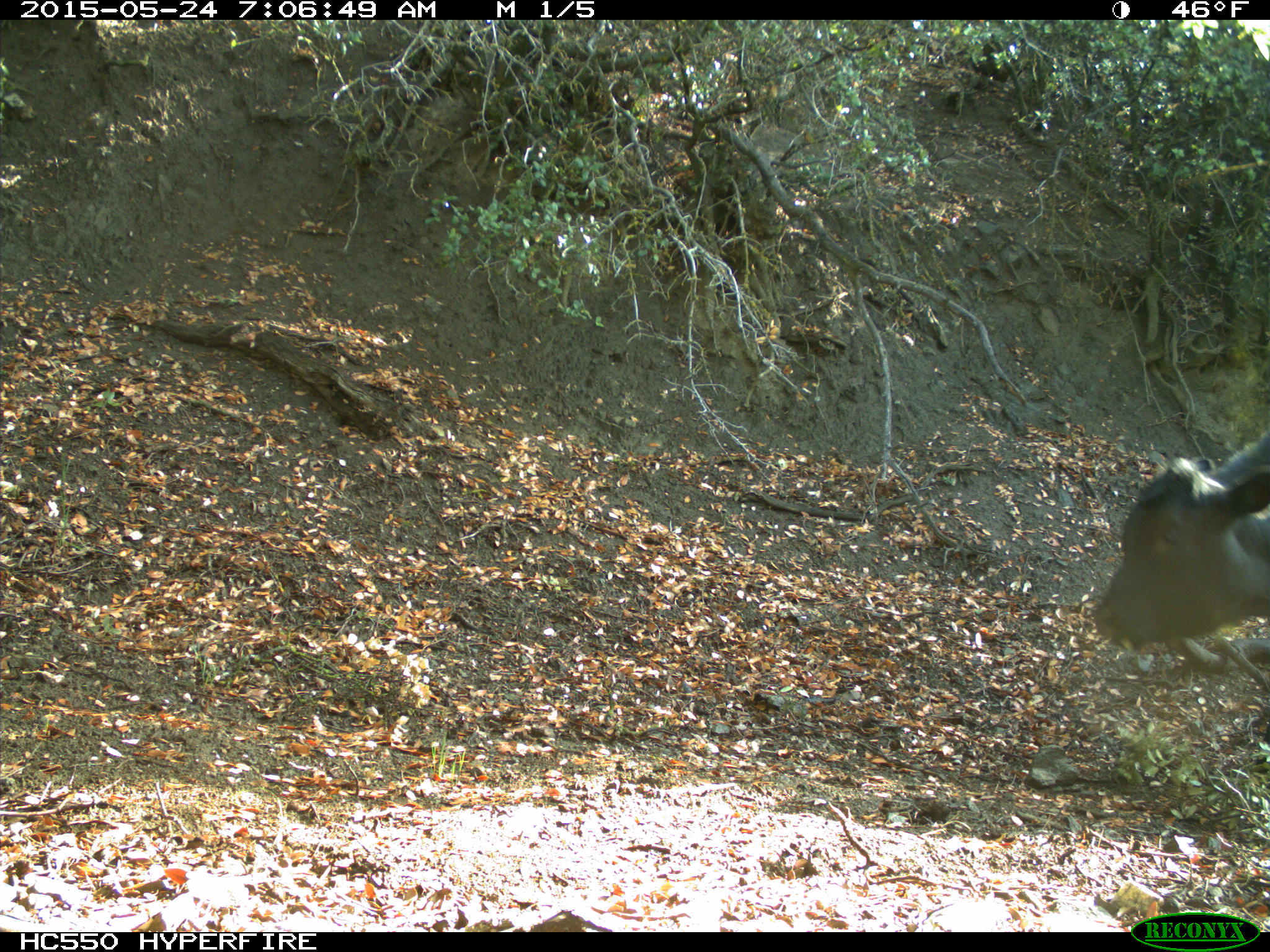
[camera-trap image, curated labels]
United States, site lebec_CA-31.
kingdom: Animalia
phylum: Chordata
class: Mammalia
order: Artiodactyla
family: Bovidae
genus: Bos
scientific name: Bos taurus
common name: domestic cow